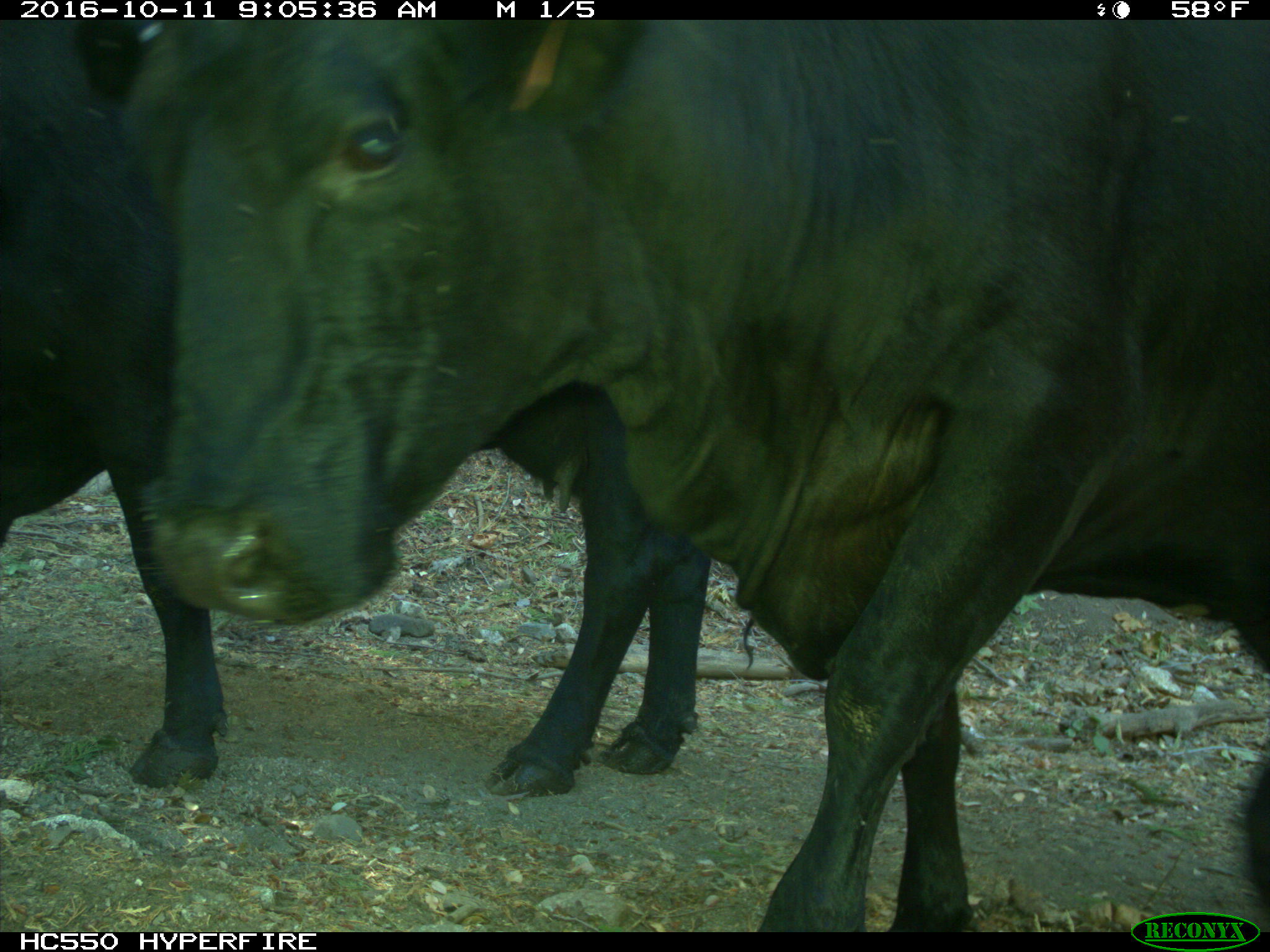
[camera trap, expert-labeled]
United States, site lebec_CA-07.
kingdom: Animalia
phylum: Chordata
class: Mammalia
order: Artiodactyla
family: Bovidae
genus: Bos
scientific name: Bos taurus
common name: domestic cow